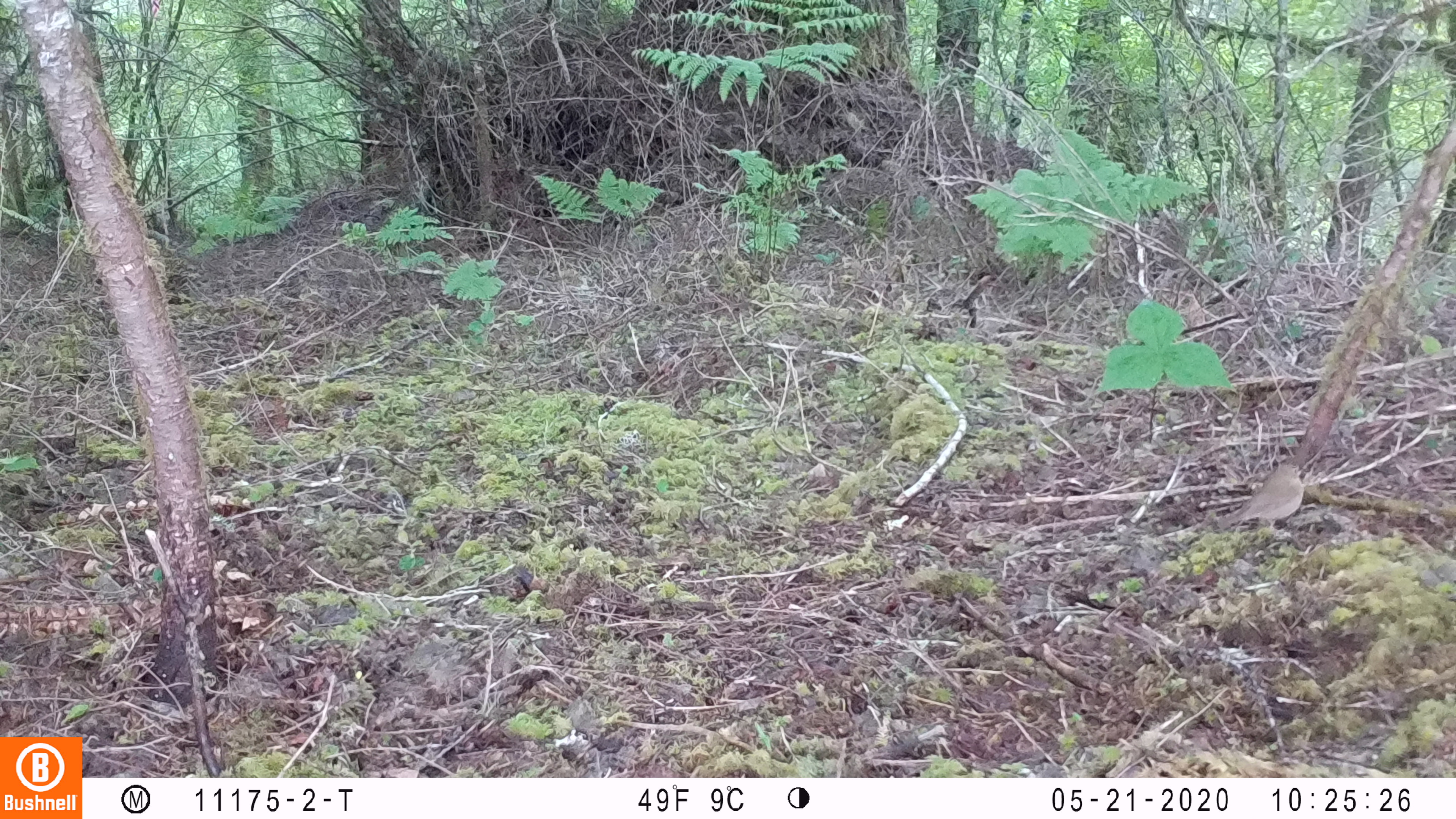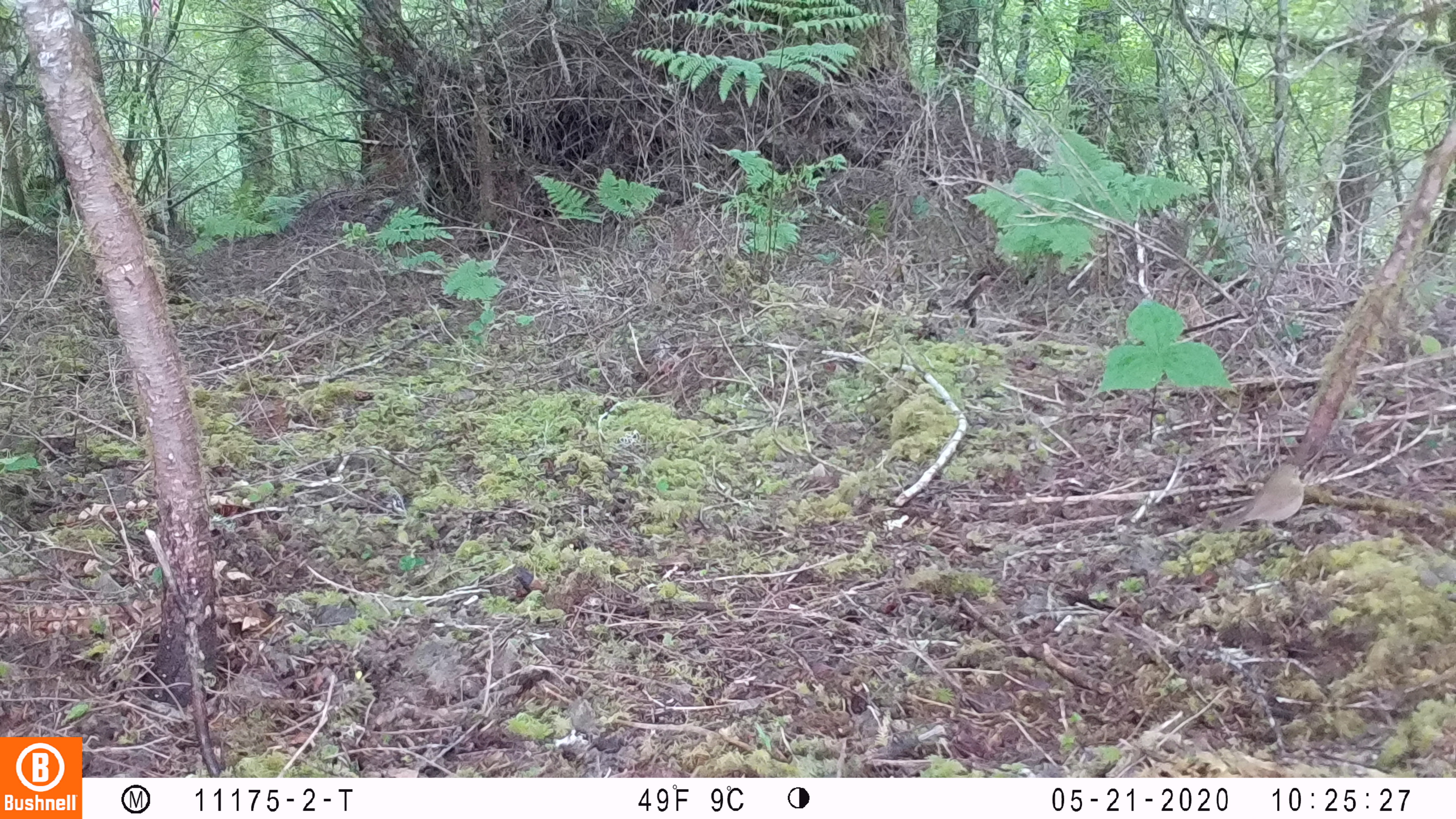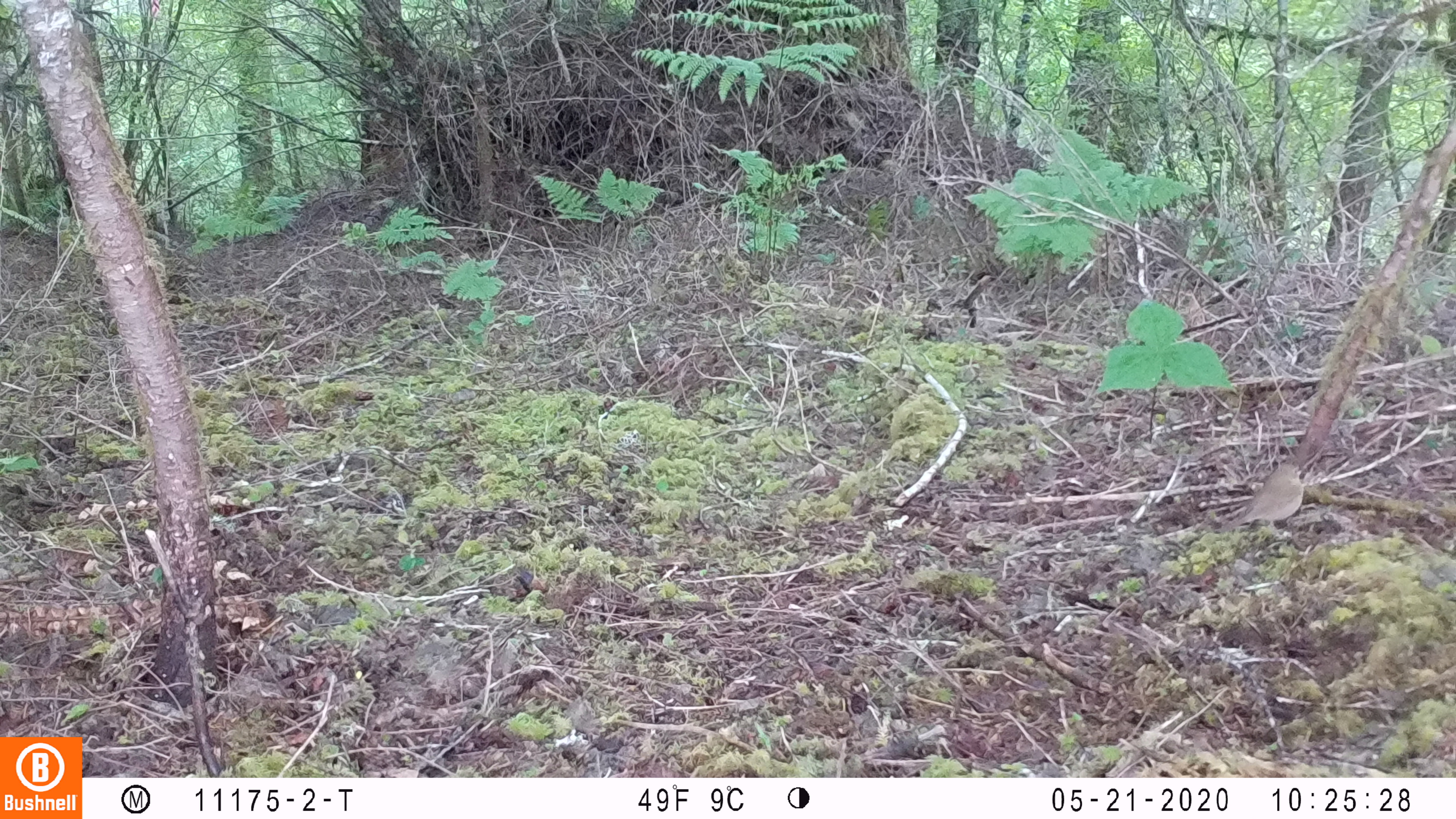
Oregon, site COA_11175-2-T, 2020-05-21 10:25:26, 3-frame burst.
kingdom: Animalia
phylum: Chordata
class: Aves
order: Passeriformes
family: Turdidae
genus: Catharus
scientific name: Catharus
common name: brown thrushes and nightingale-thrushes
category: catharus species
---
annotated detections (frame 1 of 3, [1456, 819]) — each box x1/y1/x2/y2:
catharus species: 1206/452/1315/546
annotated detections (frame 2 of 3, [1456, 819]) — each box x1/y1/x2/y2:
catharus species: 1208/454/1318/545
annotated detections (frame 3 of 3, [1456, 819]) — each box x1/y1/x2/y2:
catharus species: 1211/457/1315/550